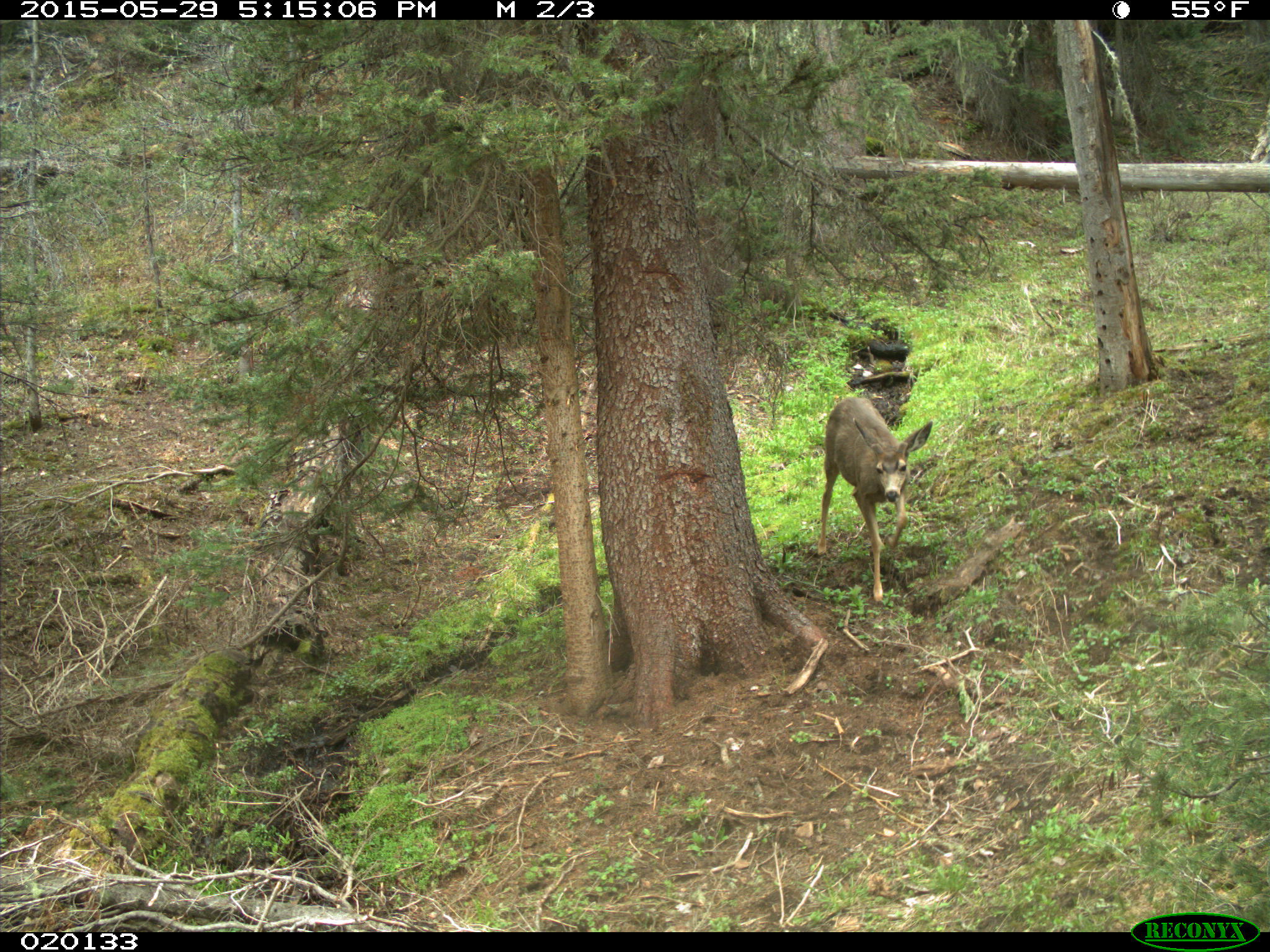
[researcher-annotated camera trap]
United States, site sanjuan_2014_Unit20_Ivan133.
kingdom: Animalia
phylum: Chordata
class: Mammalia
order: Artiodactyla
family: Cervidae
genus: Odocoileus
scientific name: Odocoileus hemionus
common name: mule deer